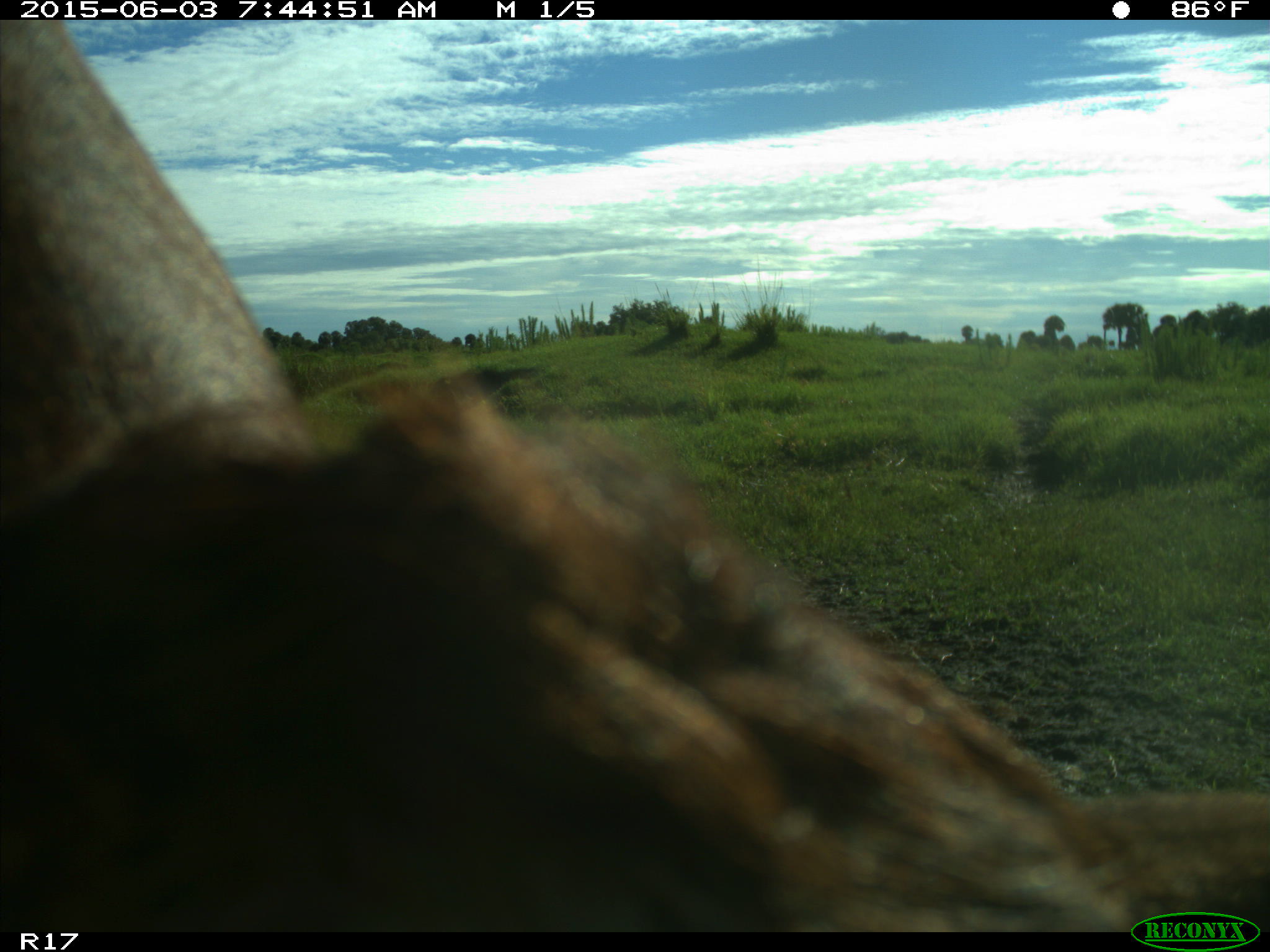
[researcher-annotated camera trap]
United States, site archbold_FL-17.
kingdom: Animalia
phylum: Chordata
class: Mammalia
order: Artiodactyla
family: Bovidae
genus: Bos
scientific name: Bos taurus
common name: domestic cow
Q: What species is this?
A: Bos taurus (domestic cow).